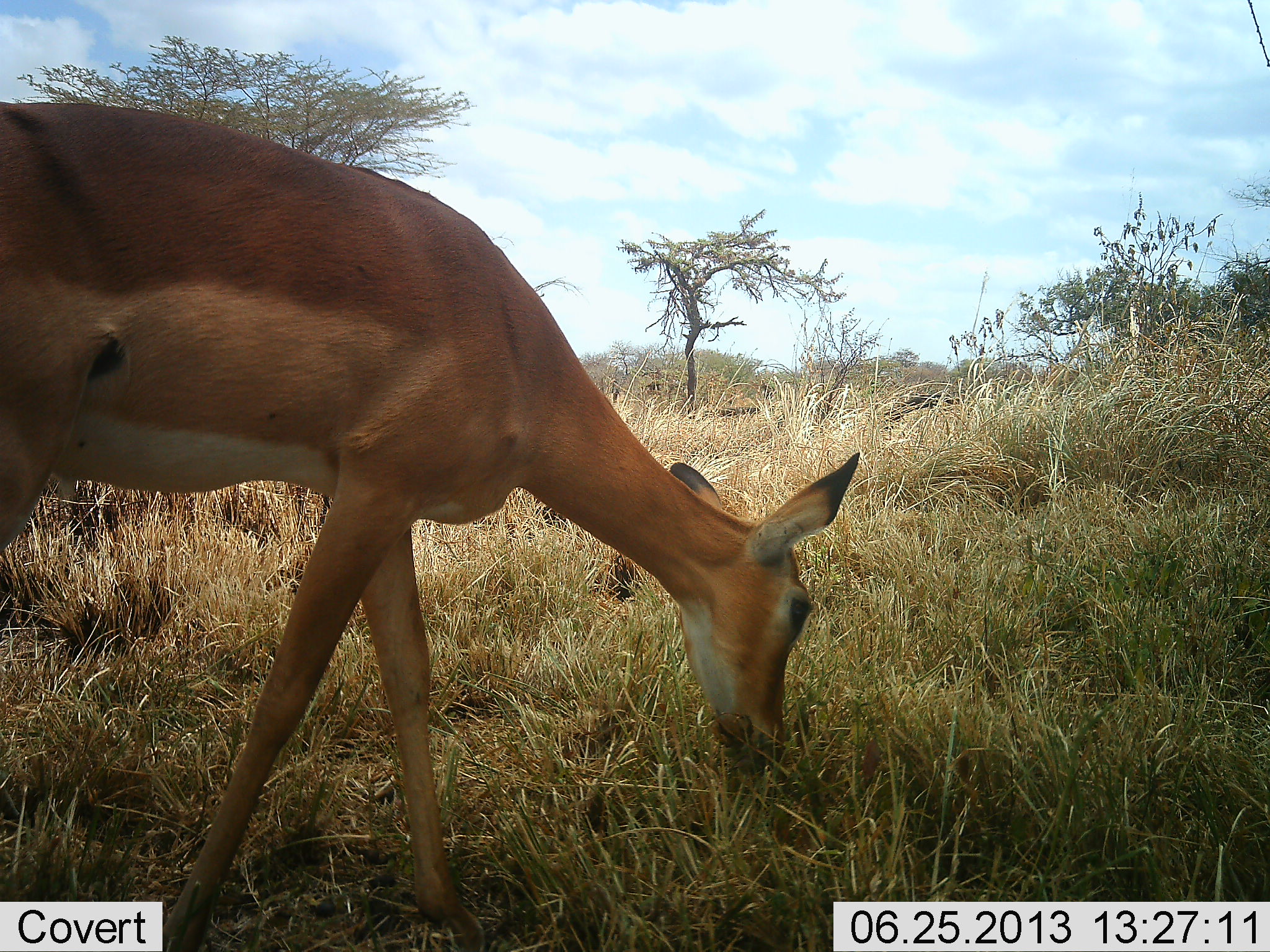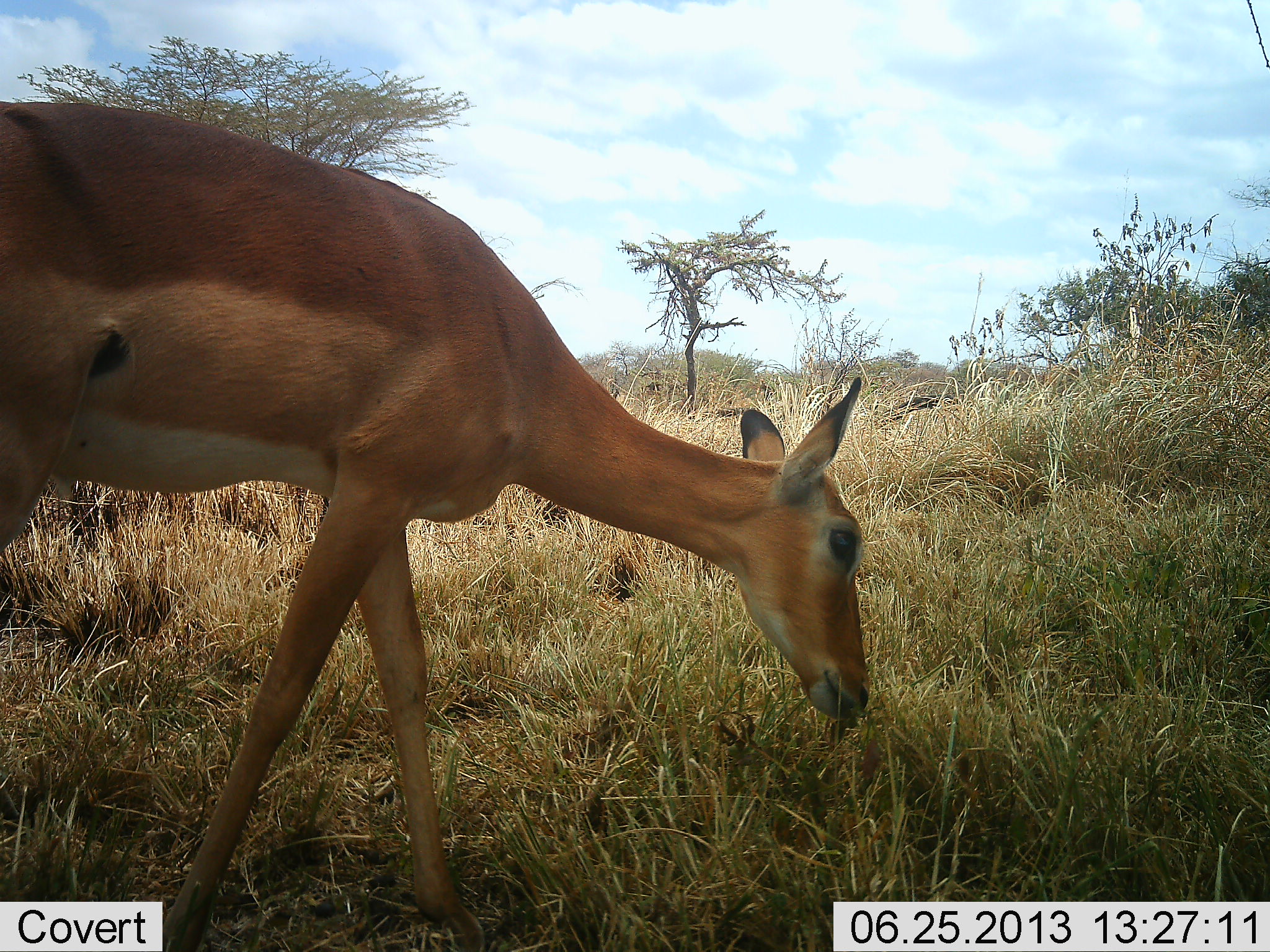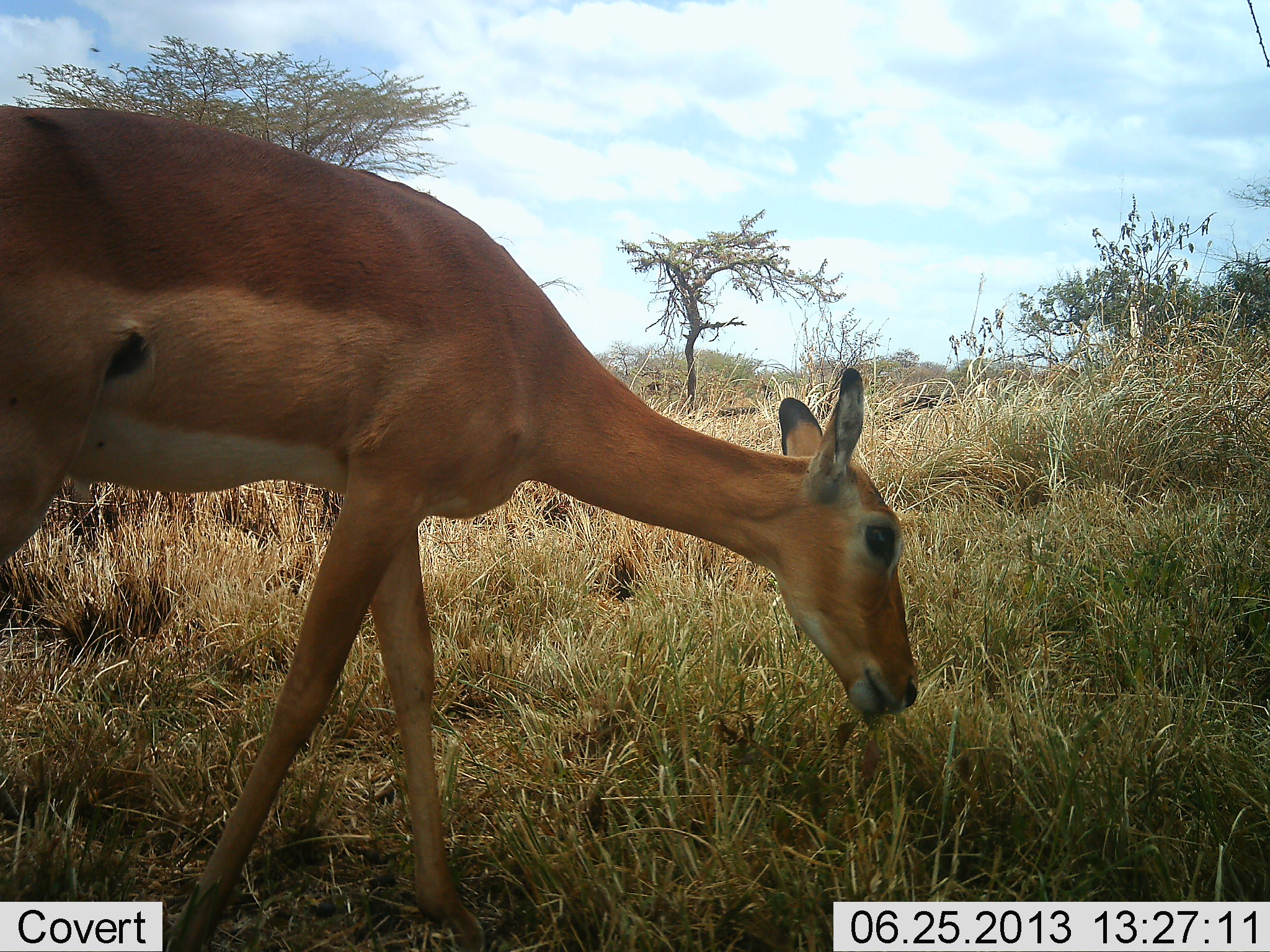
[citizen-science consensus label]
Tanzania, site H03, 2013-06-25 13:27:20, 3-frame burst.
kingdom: Animalia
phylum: Chordata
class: Mammalia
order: Artiodactyla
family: Bovidae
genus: Aepyceros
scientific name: Aepyceros melampus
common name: impala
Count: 1.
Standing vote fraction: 36%.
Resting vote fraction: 0%.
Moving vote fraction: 7%.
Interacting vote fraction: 0%.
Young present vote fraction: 0%.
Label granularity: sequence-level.